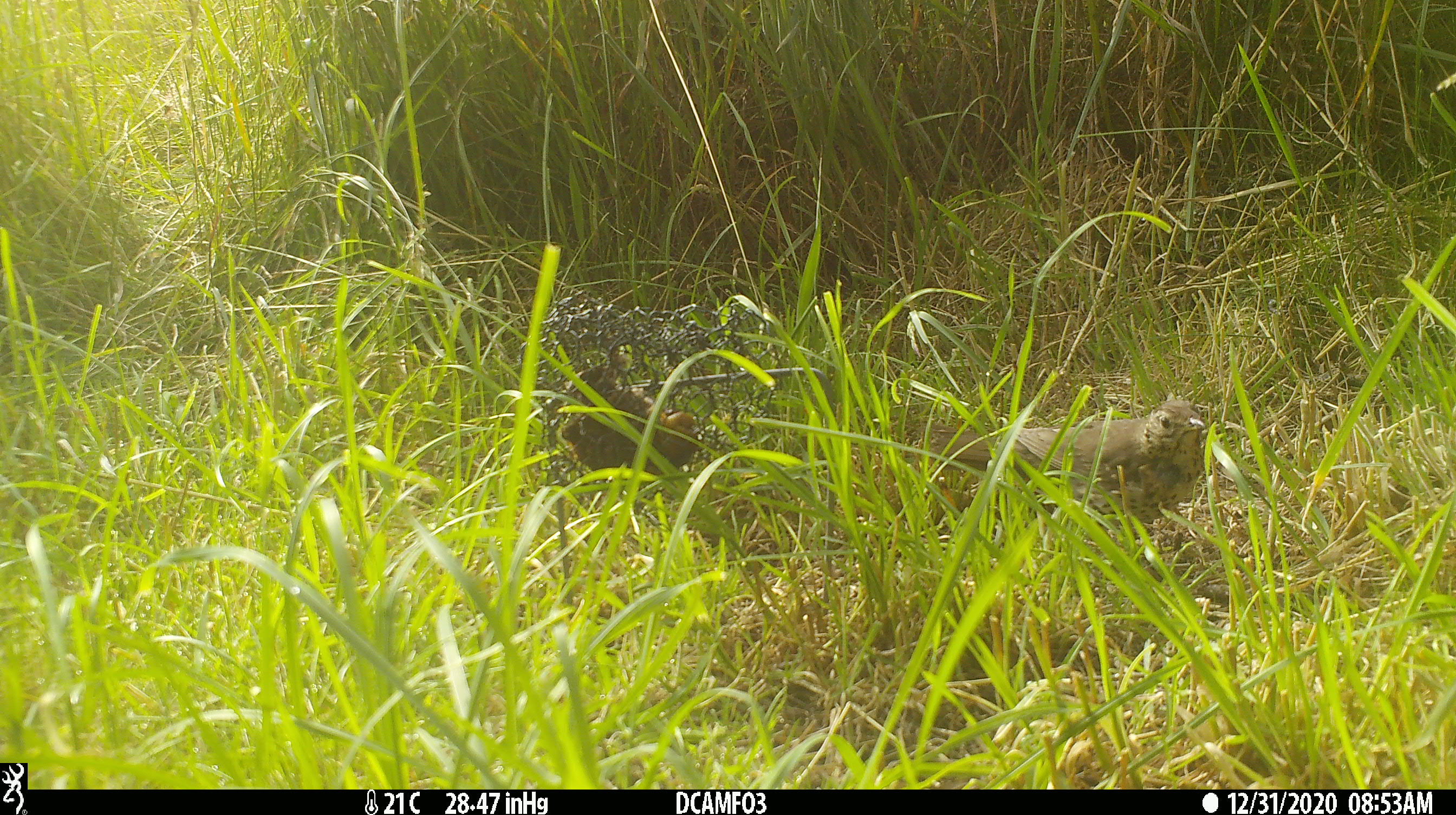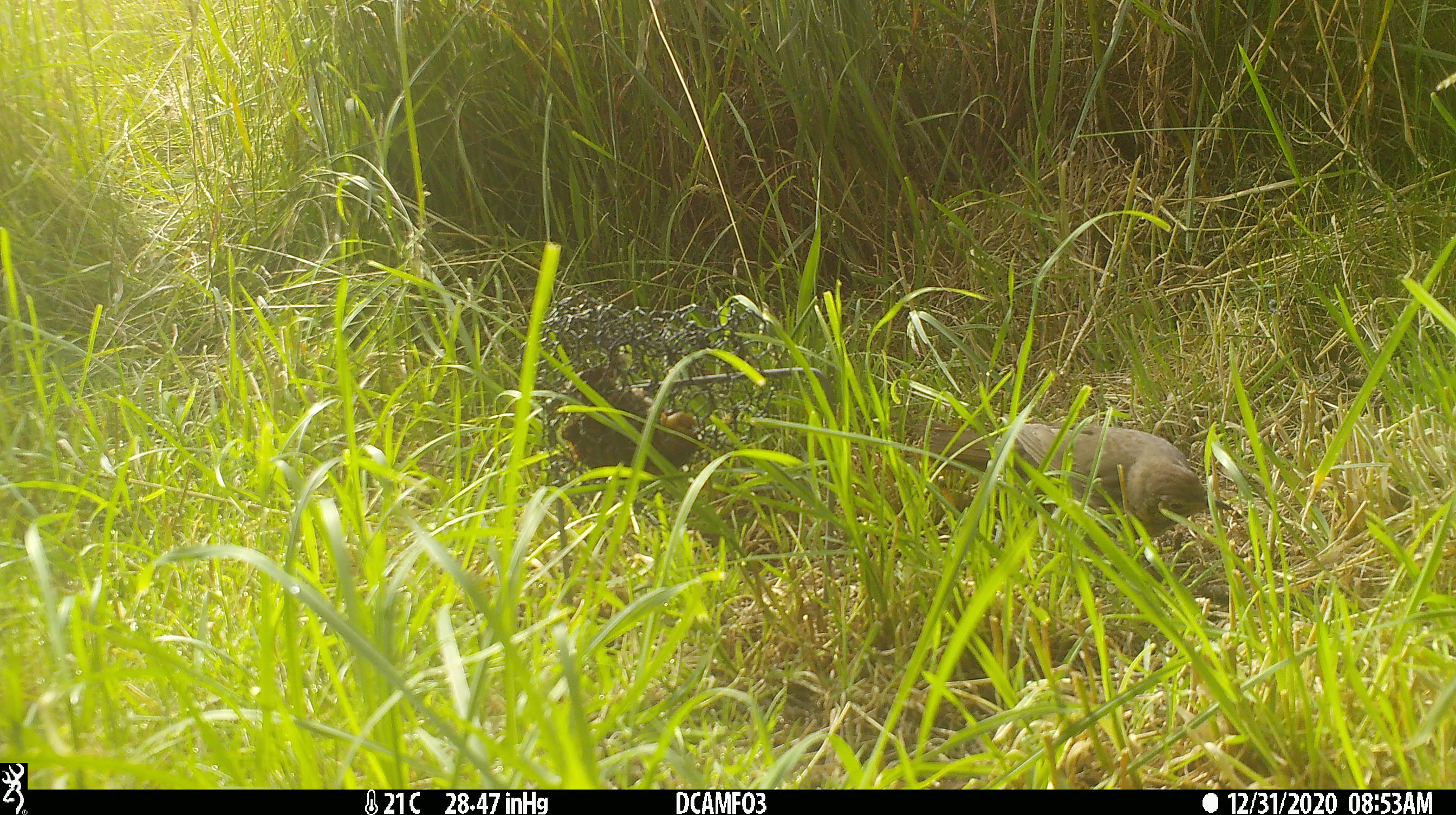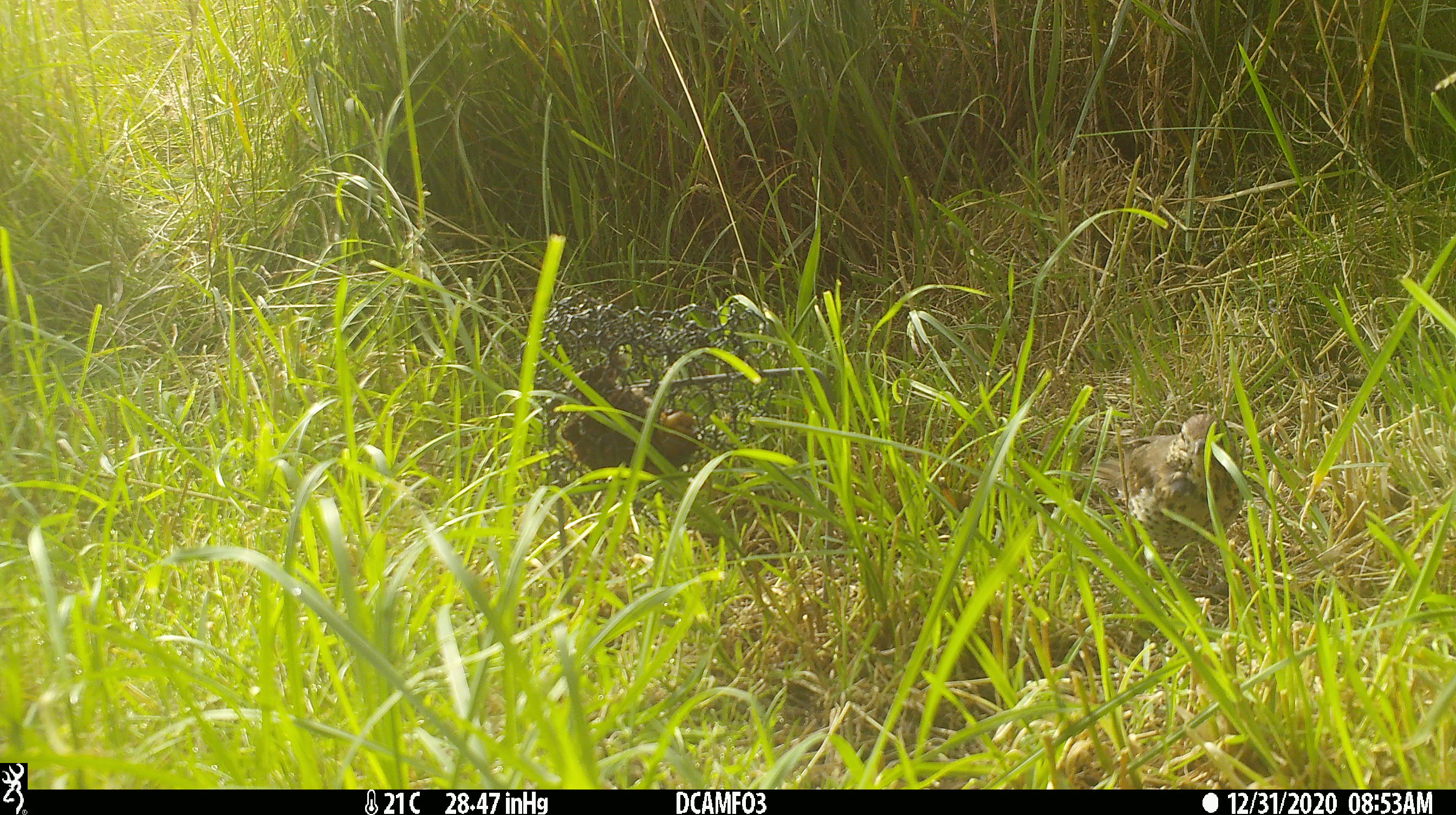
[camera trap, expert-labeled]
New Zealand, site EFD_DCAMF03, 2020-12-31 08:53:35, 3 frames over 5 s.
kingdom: Animalia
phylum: Chordata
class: Aves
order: Passeriformes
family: Turdidae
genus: Turdus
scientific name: Turdus philomelos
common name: song thrush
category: thrush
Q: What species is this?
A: Thrush (song thrush) (Turdus philomelos).